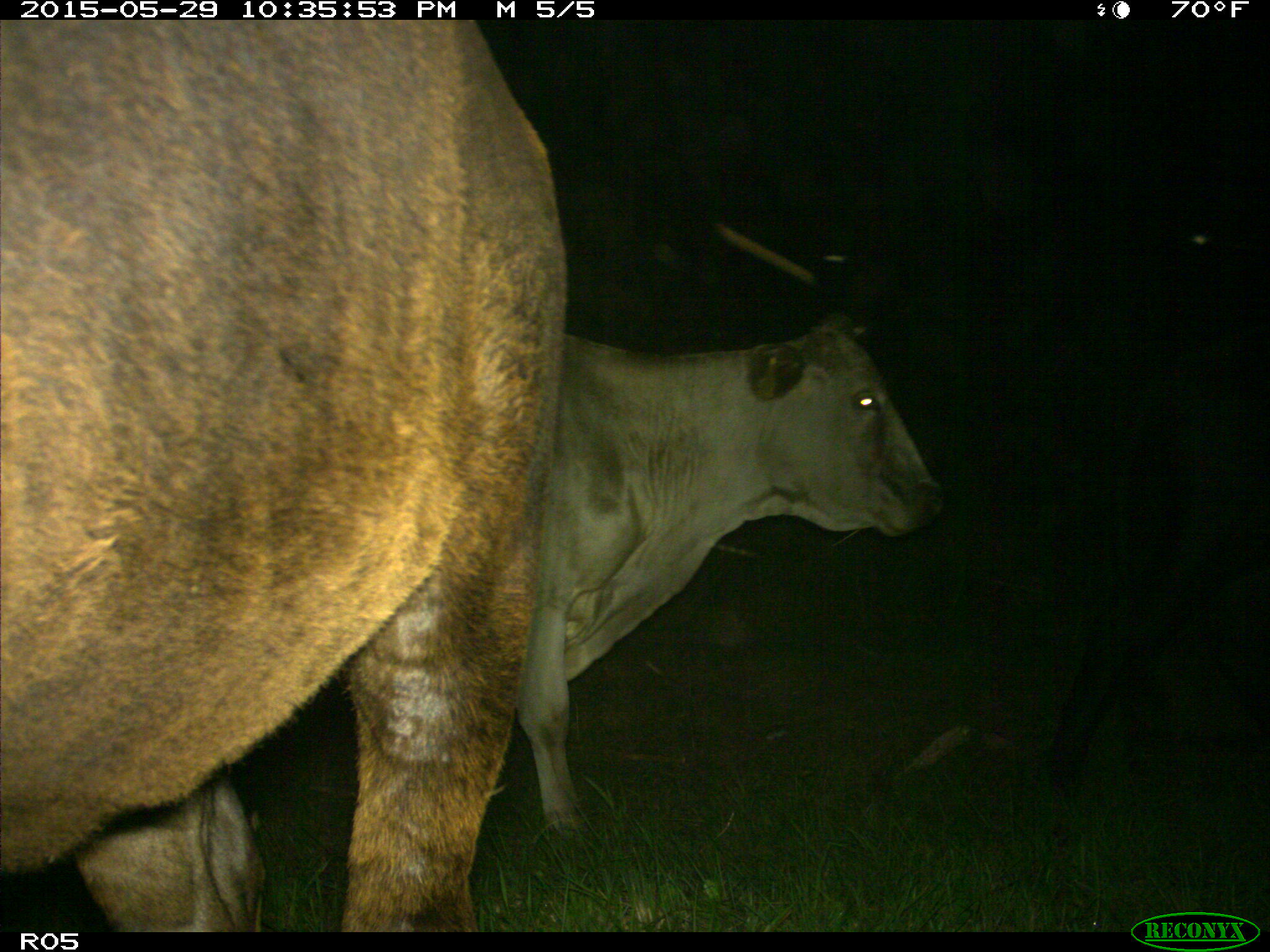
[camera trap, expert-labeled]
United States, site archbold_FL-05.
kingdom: Animalia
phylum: Chordata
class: Mammalia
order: Artiodactyla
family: Bovidae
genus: Bos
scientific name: Bos taurus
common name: domestic cow